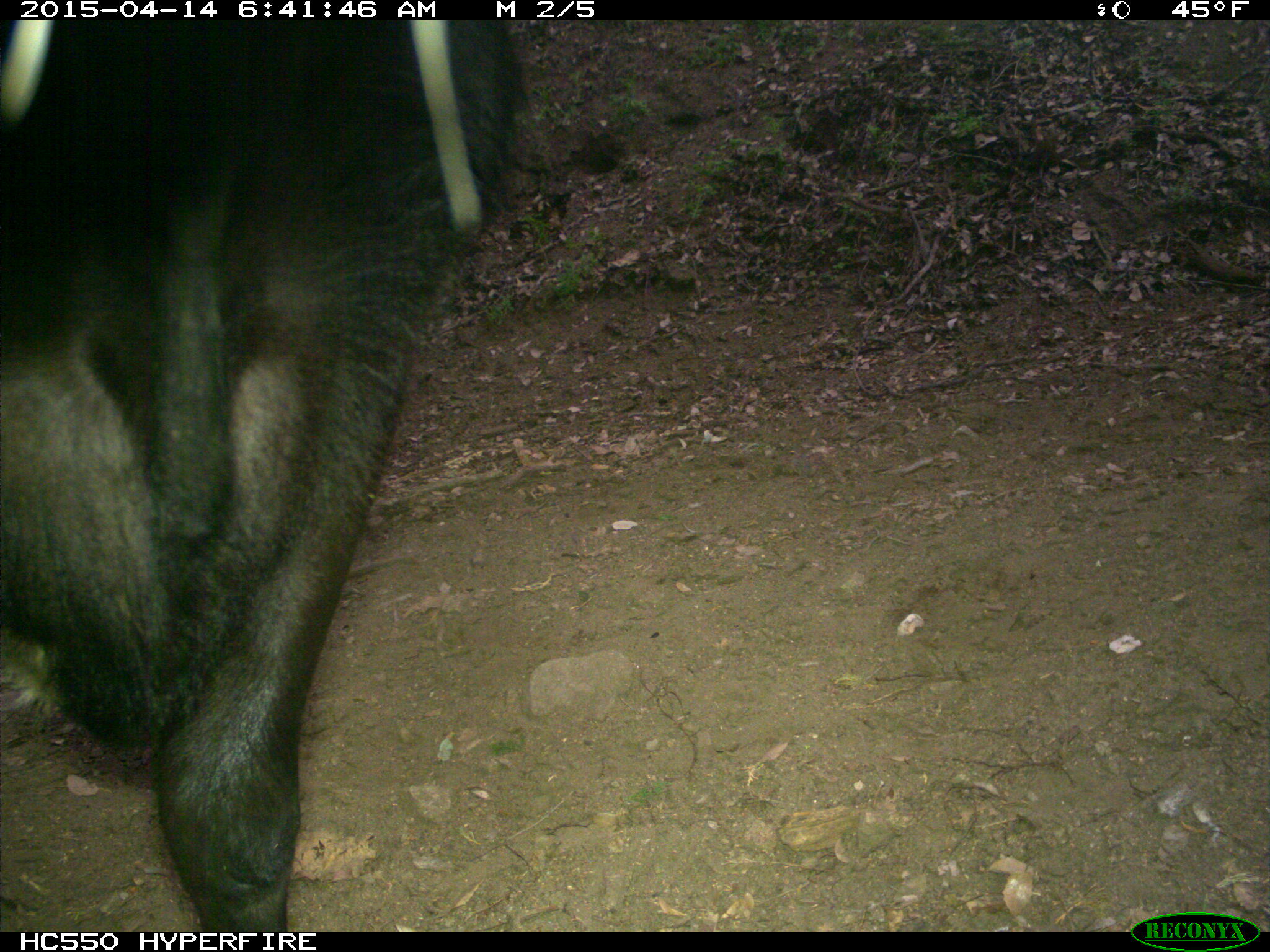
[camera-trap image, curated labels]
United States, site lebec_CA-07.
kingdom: Animalia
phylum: Chordata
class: Mammalia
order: Artiodactyla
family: Bovidae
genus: Bos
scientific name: Bos taurus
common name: domestic cow